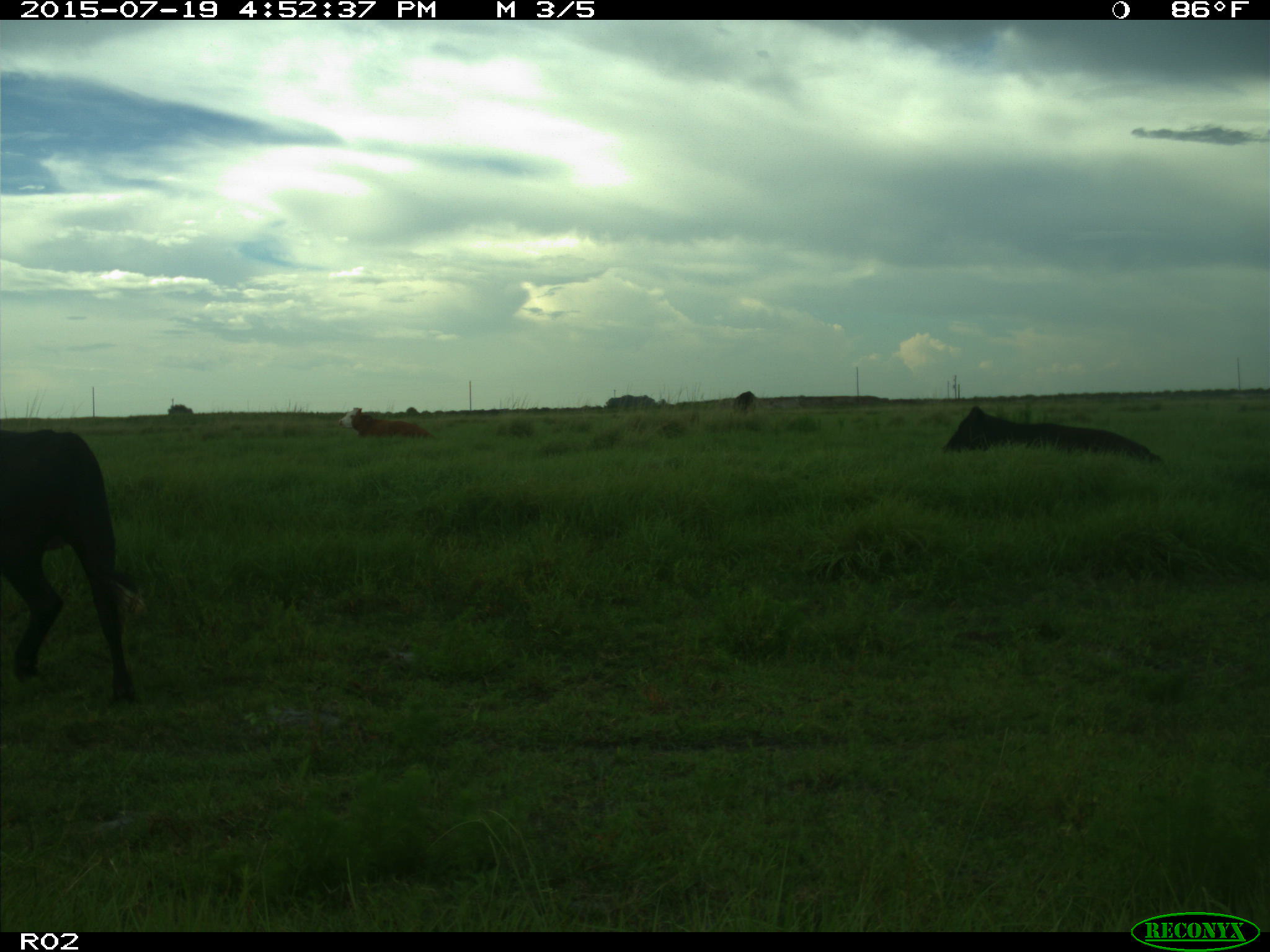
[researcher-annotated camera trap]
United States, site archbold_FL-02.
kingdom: Animalia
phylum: Chordata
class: Mammalia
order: Artiodactyla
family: Bovidae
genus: Bos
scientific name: Bos taurus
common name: domestic cow